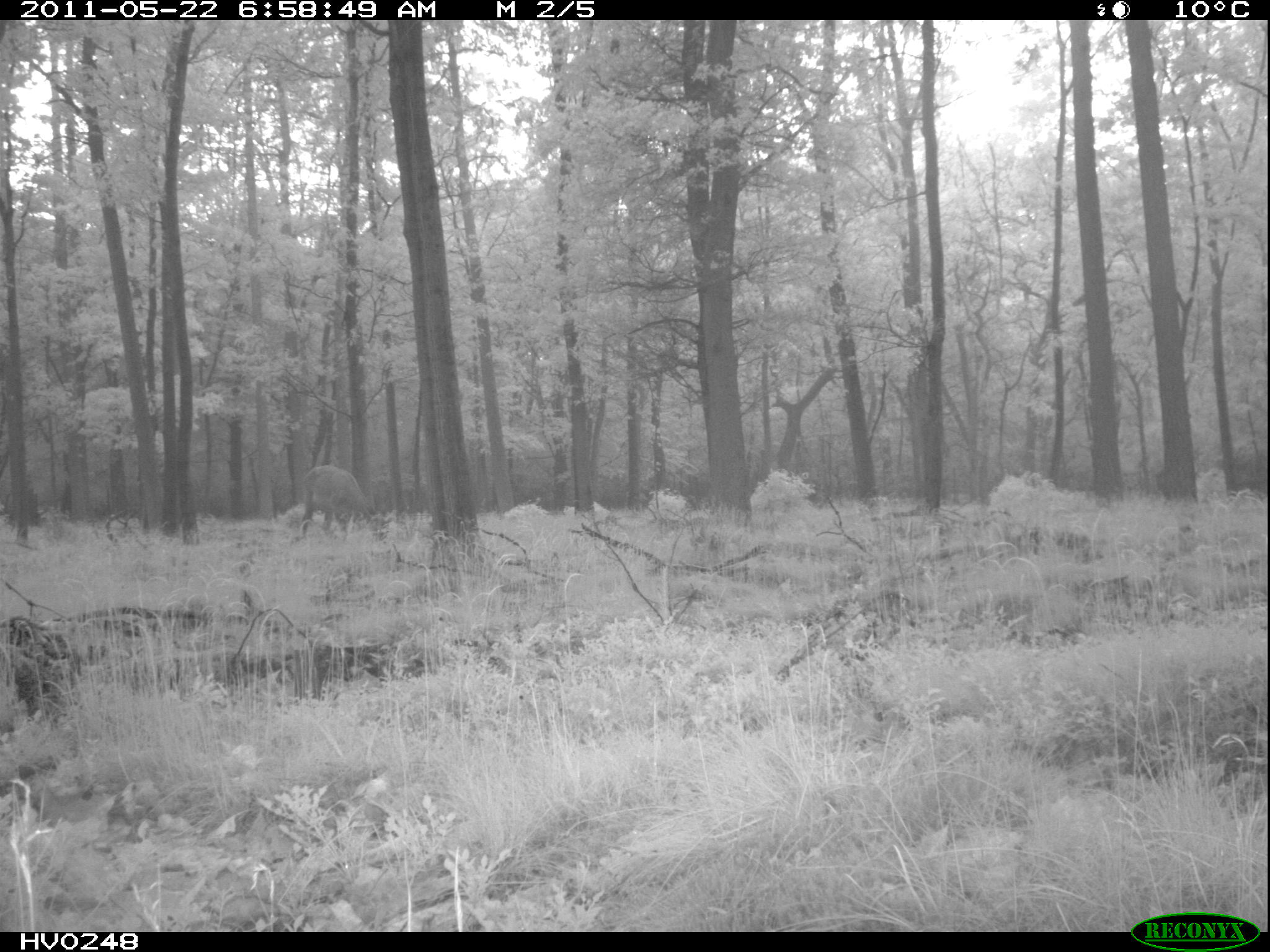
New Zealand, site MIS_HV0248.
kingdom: Animalia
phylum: Chordata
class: Mammalia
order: Artiodactyla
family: Cervidae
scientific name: Cervidae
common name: deer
Deer (Cervidae).